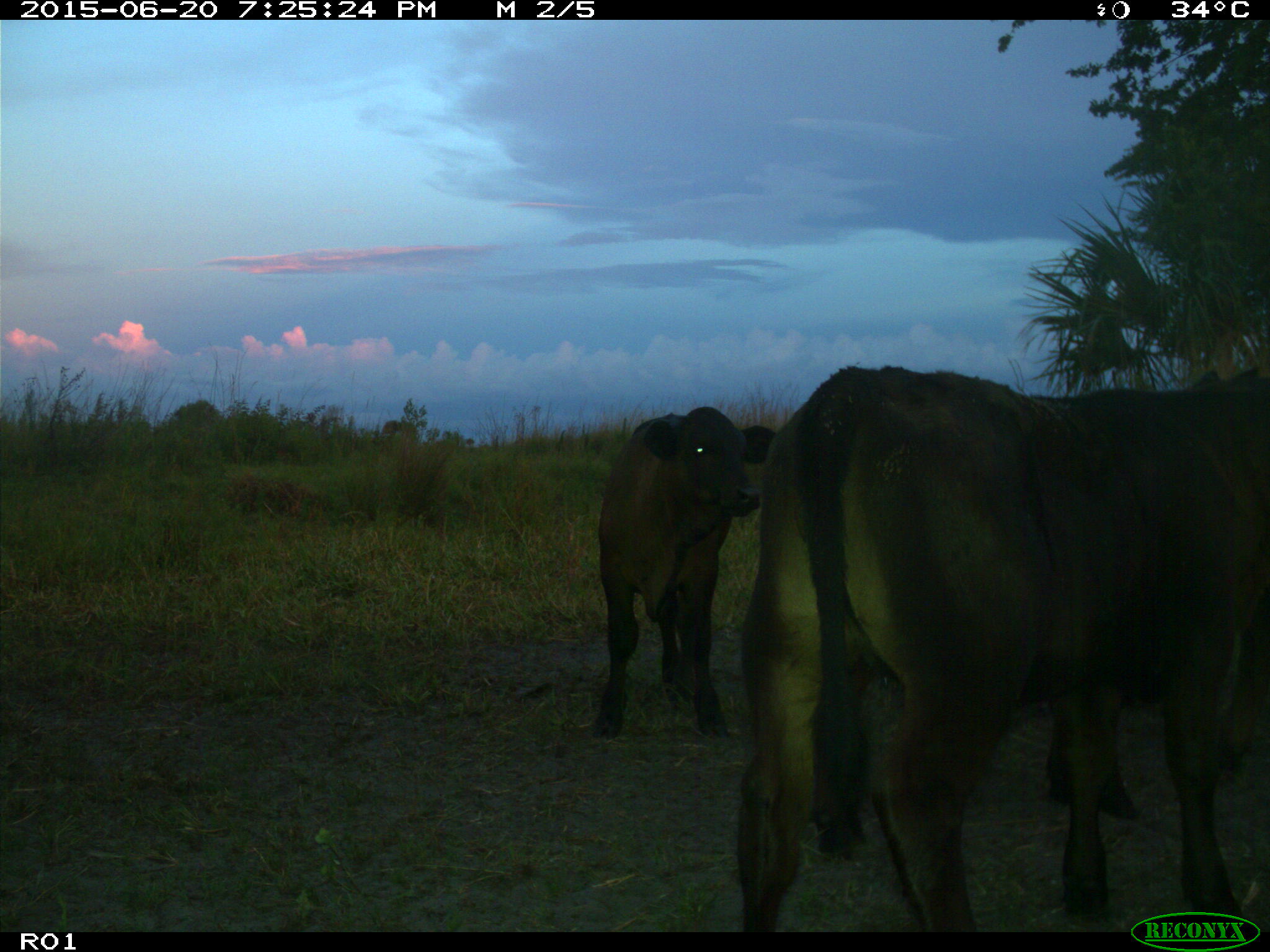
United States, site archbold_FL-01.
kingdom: Animalia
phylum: Chordata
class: Mammalia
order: Artiodactyla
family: Bovidae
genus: Bos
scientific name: Bos taurus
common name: domestic cow